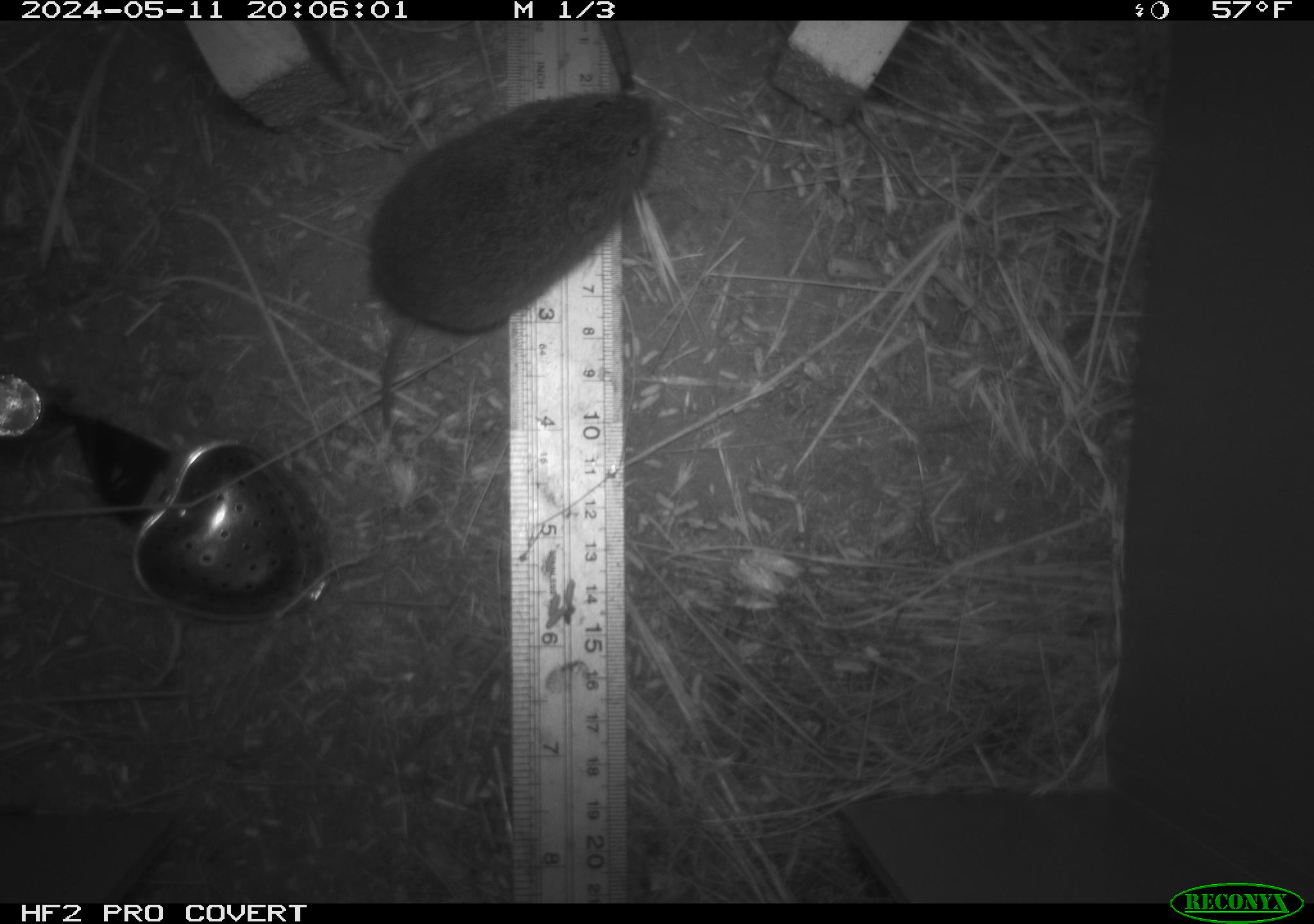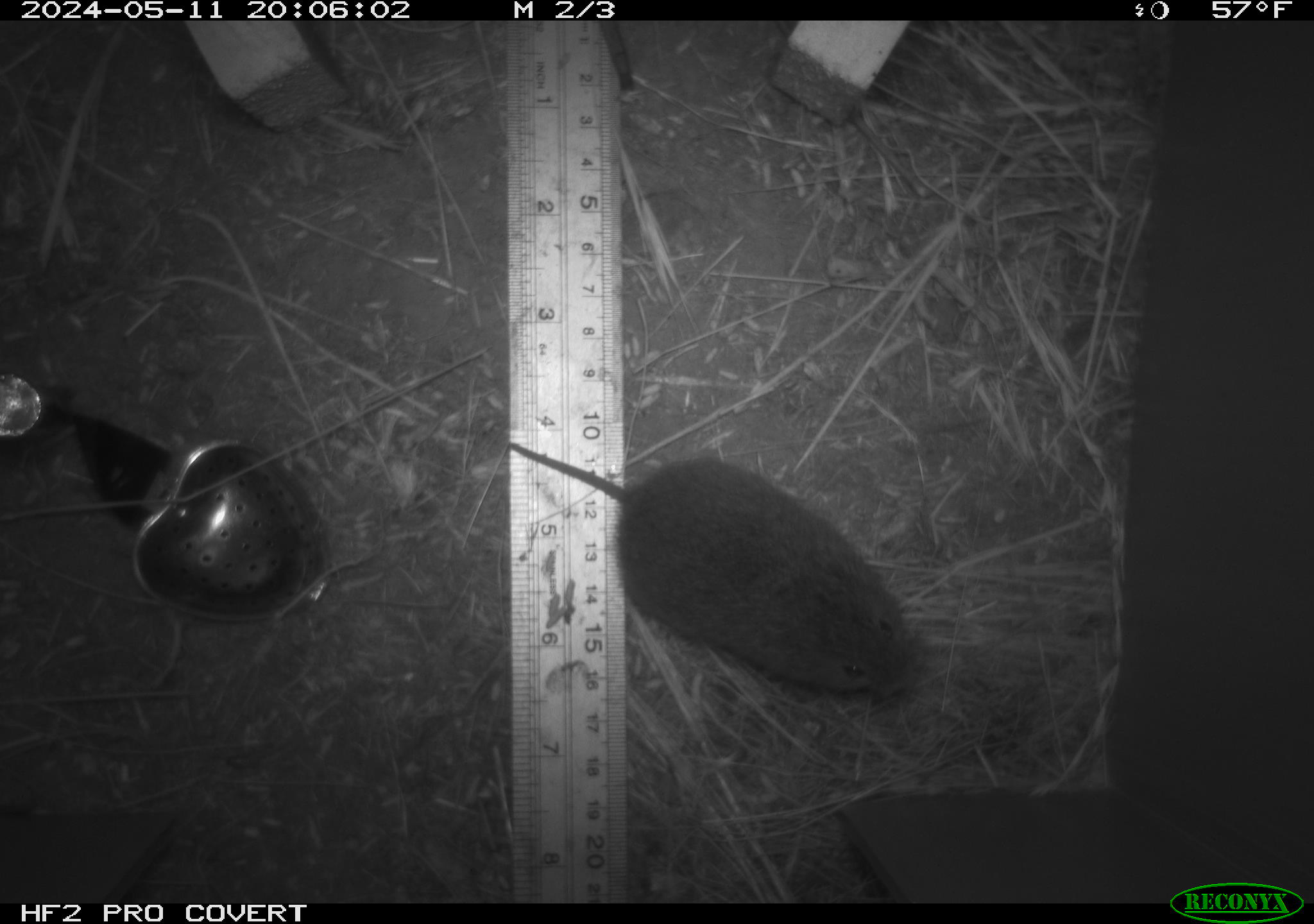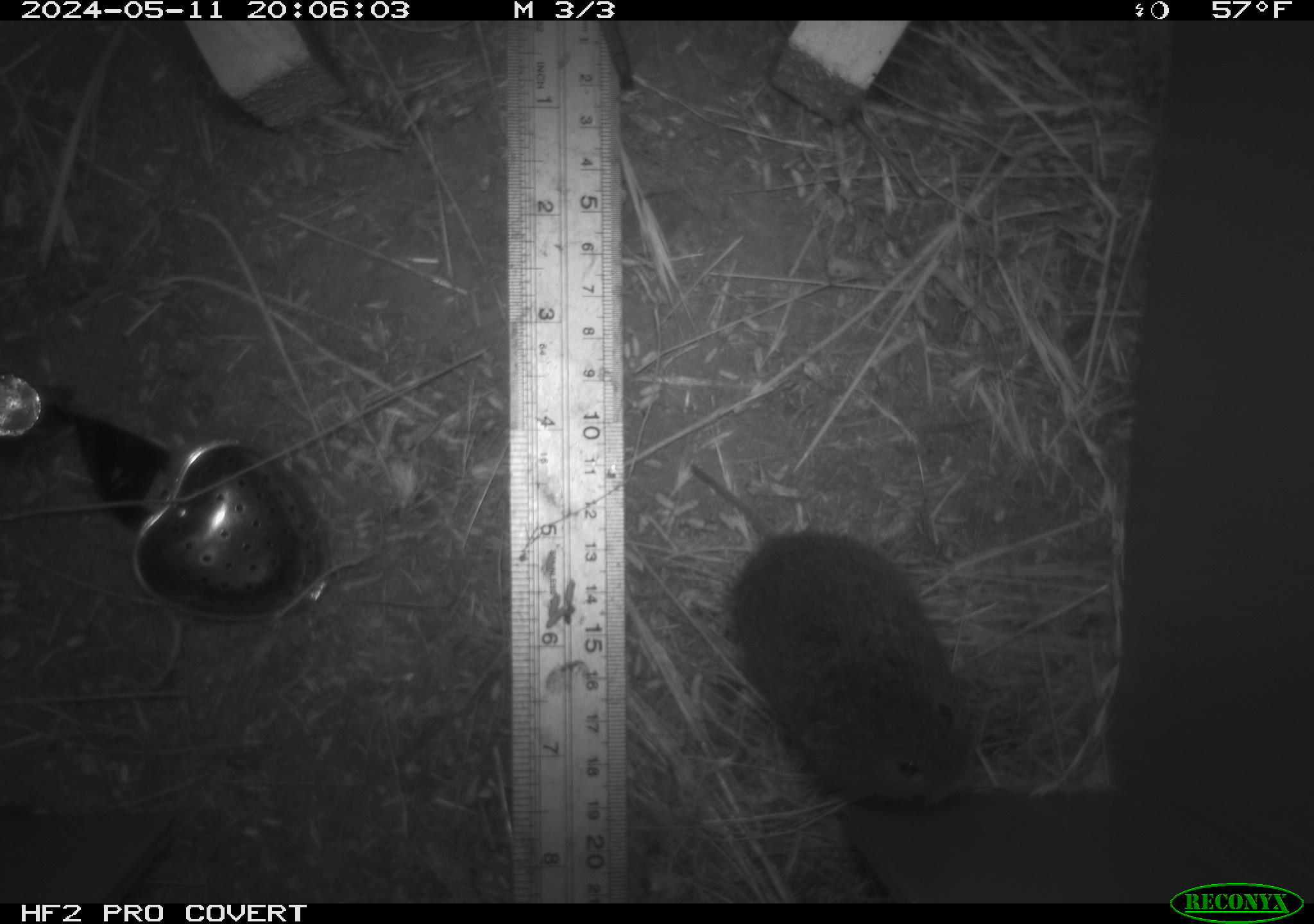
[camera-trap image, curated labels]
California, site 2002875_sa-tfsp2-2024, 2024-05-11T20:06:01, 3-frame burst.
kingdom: Animalia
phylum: Chordata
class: Mammalia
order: Rodentia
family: Cricetidae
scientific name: Arvicolinae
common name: voles, lemmings, and muskrats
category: arvicolinae subfamily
Arvicolinae subfamily (voles, lemmings, and muskrats) (Arvicolinae).